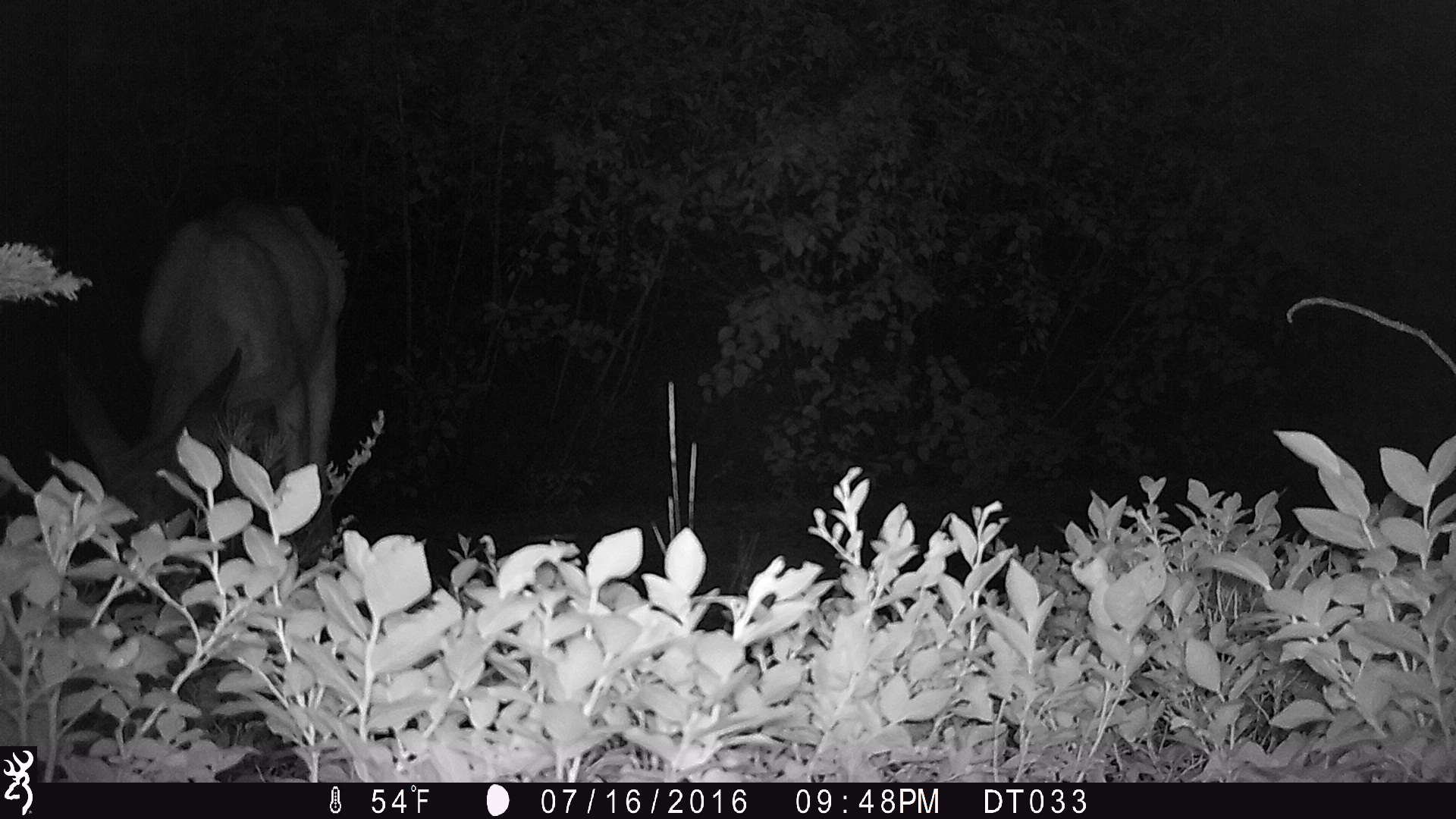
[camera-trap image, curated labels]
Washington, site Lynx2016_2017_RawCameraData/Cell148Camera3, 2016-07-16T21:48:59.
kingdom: Animalia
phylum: Chordata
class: Mammalia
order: Artiodactyla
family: Cervidae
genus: Odocoileus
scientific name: Odocoileus hemionus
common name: mule deer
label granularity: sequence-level